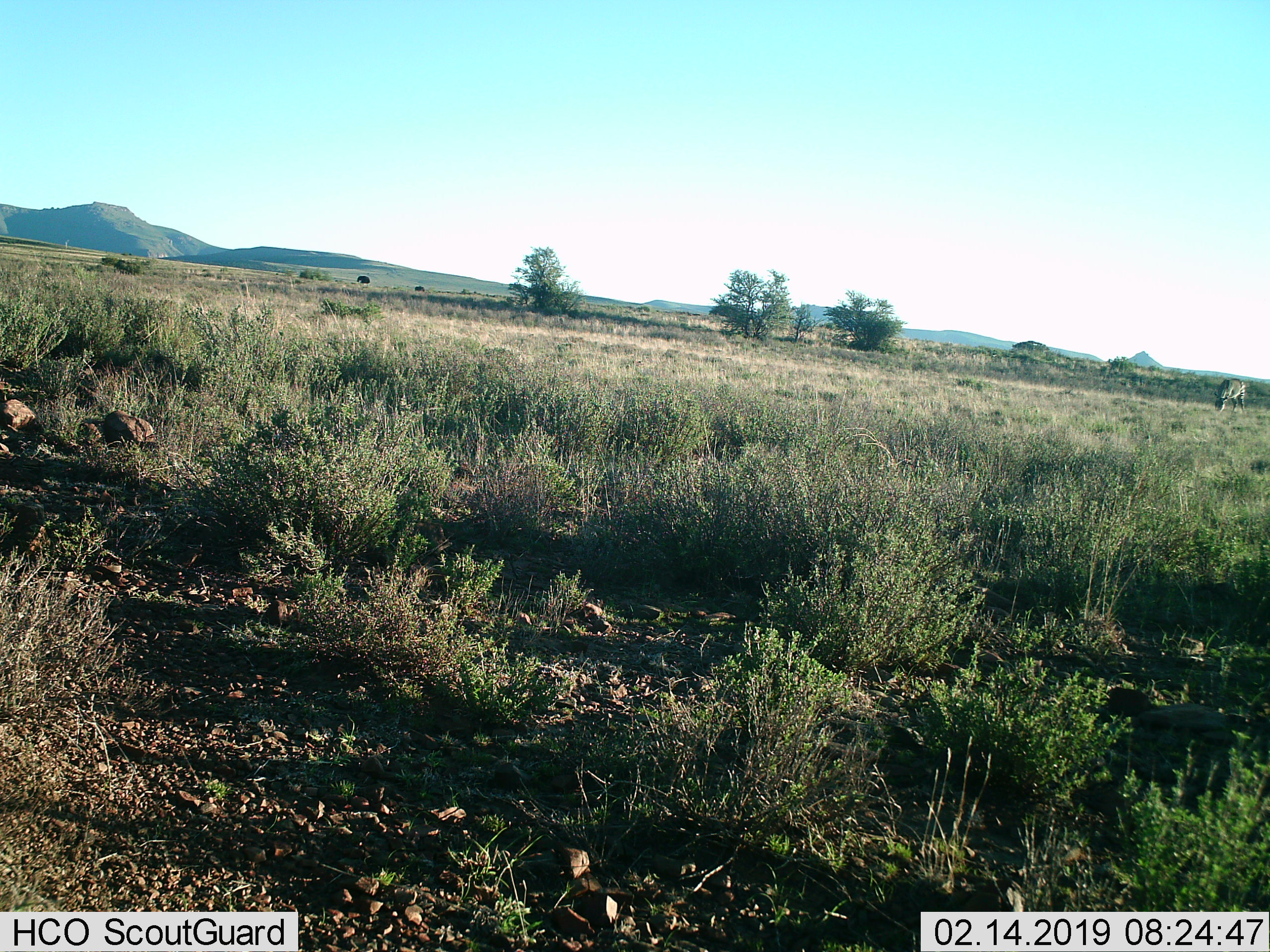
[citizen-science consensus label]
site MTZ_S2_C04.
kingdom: Animalia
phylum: Chordata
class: Mammalia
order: Perissodactyla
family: Equidae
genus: Equus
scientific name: Equus zebra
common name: mountain zebra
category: zebramountain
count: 1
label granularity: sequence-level